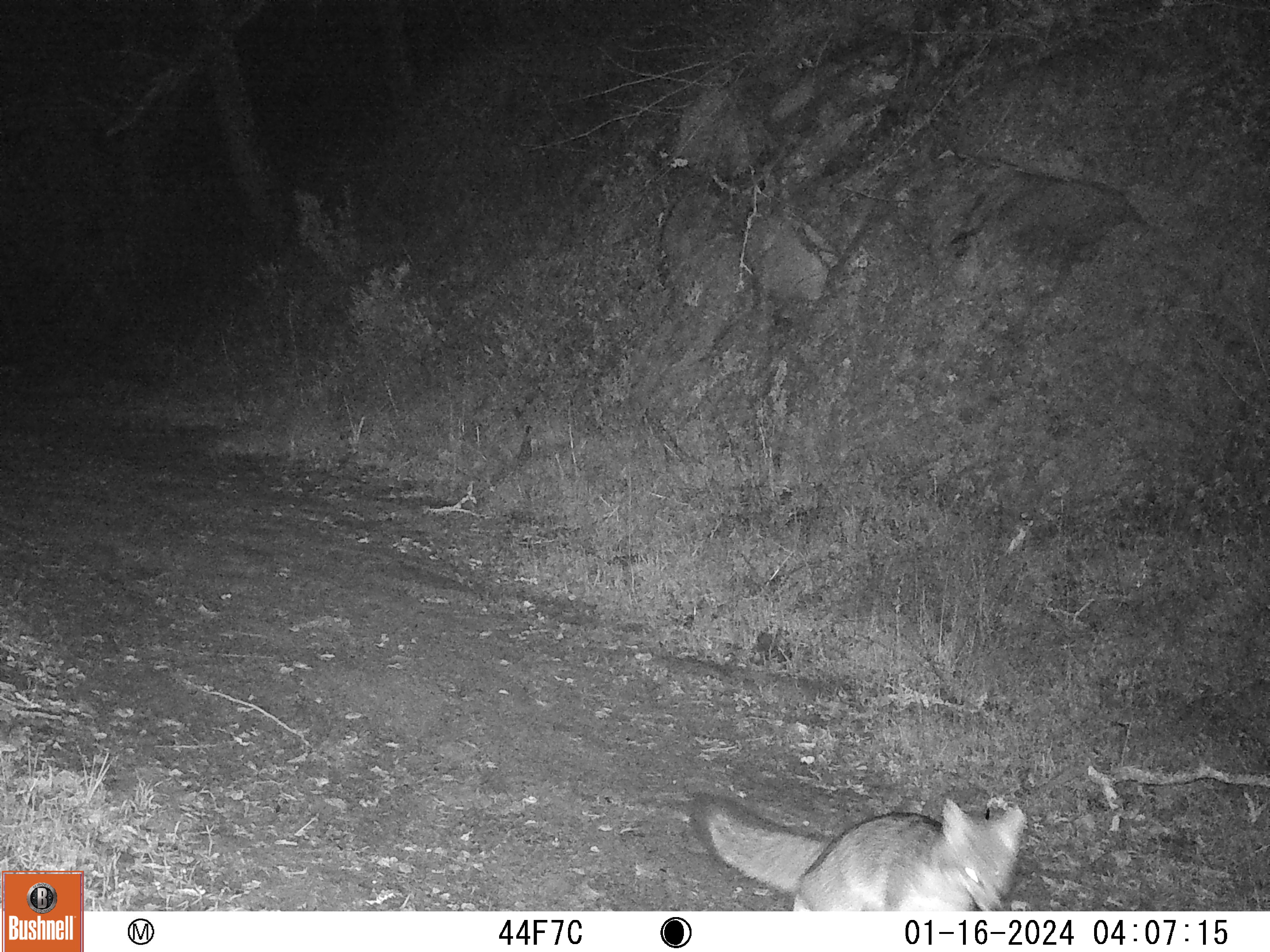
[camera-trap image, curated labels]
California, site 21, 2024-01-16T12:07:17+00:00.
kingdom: Animalia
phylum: Chordata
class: Mammalia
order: Carnivora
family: Canidae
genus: Urocyon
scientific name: Urocyon cinereoargenteus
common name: gray fox